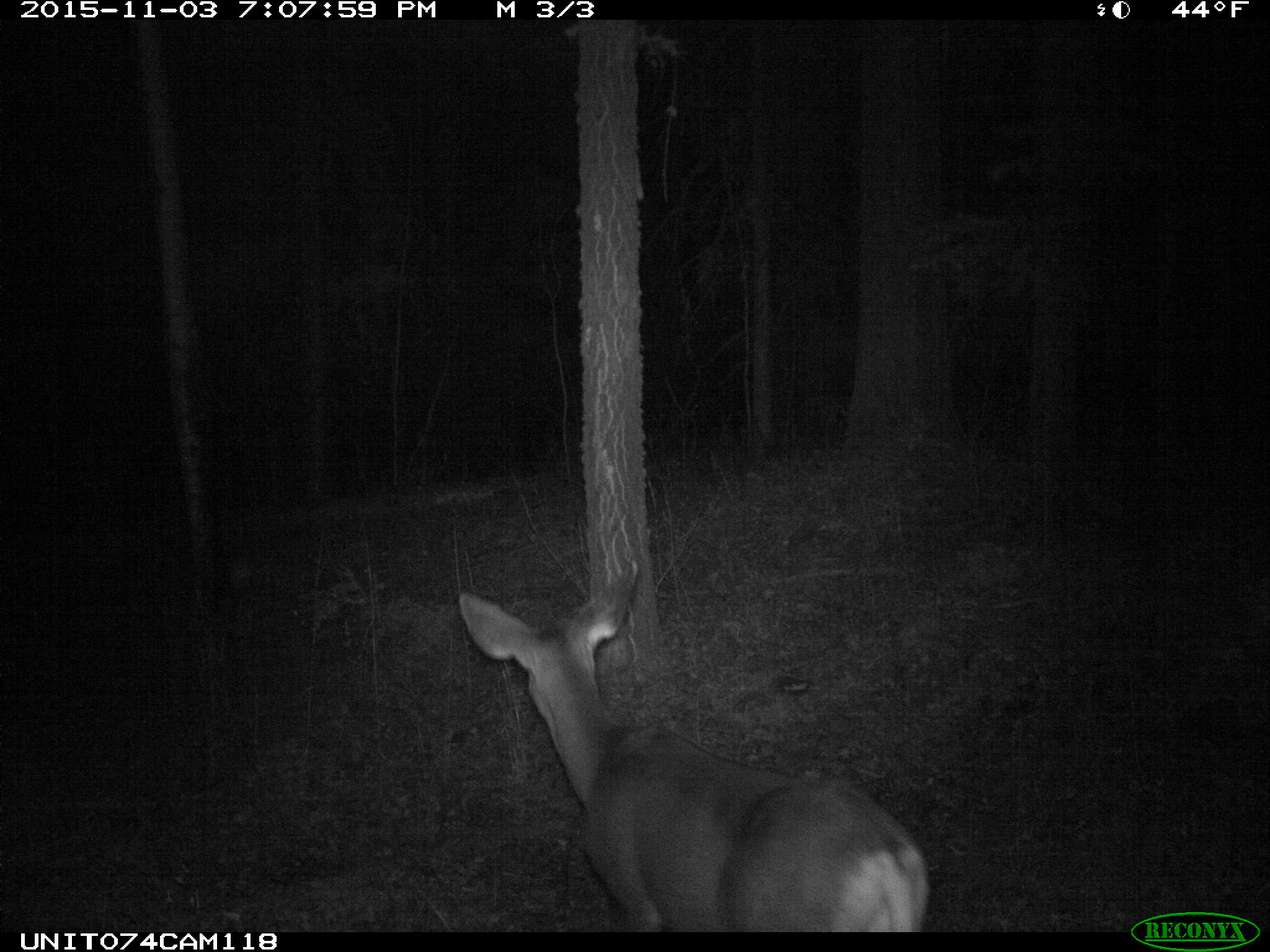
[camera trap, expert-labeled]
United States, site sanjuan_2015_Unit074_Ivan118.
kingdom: Animalia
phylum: Chordata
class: Mammalia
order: Artiodactyla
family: Cervidae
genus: Odocoileus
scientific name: Odocoileus hemionus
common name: mule deer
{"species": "Odocoileus hemionus (mule deer)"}